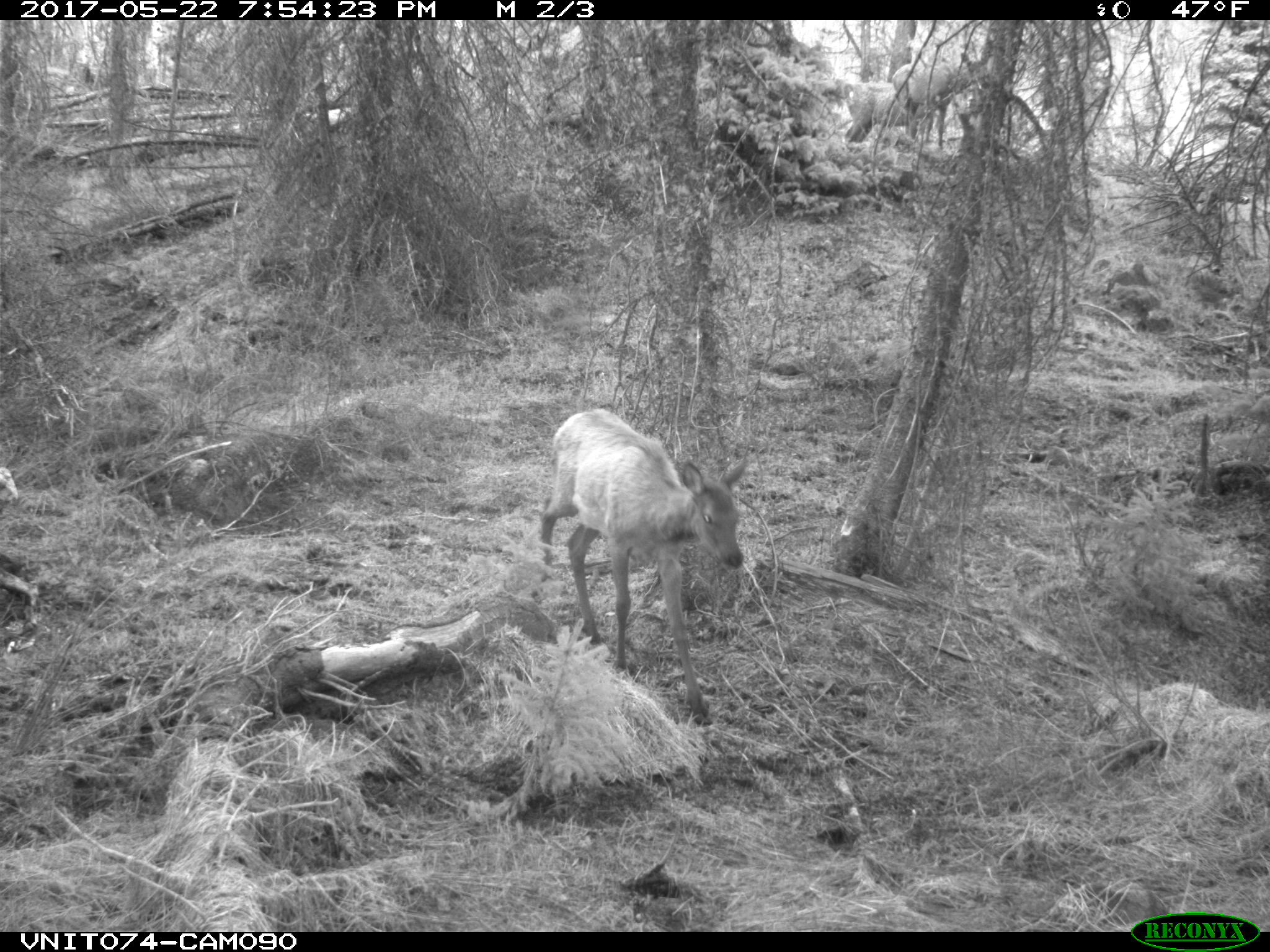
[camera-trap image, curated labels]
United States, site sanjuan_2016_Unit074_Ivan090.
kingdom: Animalia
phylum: Chordata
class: Mammalia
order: Artiodactyla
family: Cervidae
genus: Cervus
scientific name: Cervus elaphus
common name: red deer